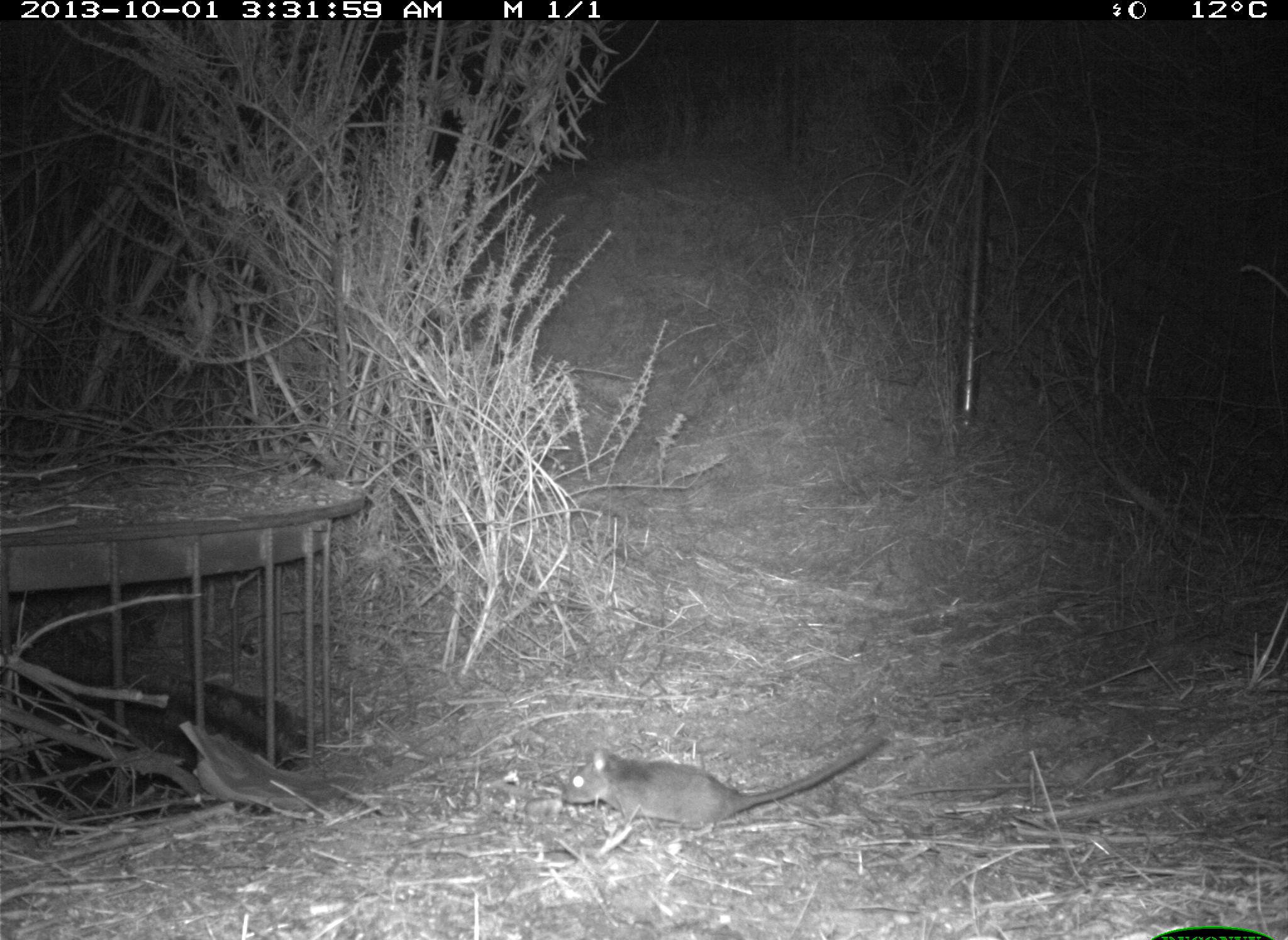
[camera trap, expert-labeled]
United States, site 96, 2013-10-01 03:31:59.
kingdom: Animalia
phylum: Chordata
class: Mammalia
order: Rodentia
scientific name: Rodentia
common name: rodent